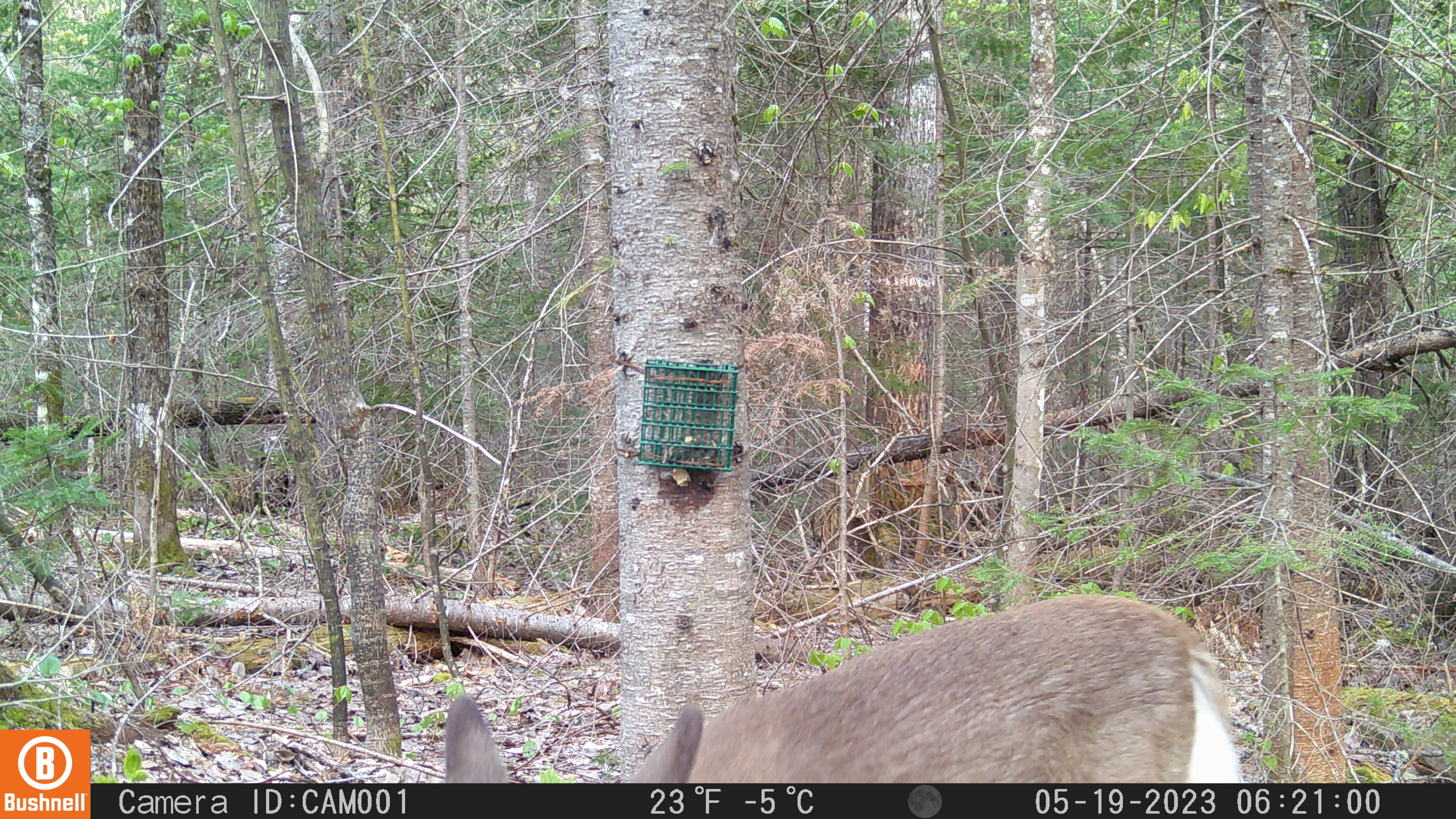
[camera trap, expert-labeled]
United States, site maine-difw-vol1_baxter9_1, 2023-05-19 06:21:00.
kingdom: Animalia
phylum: Chordata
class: Mammalia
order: Artiodactyla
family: Cervidae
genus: Odocoileus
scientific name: Odocoileus virginianus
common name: white-tailed deer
White-tailed deer (Odocoileus virginianus).